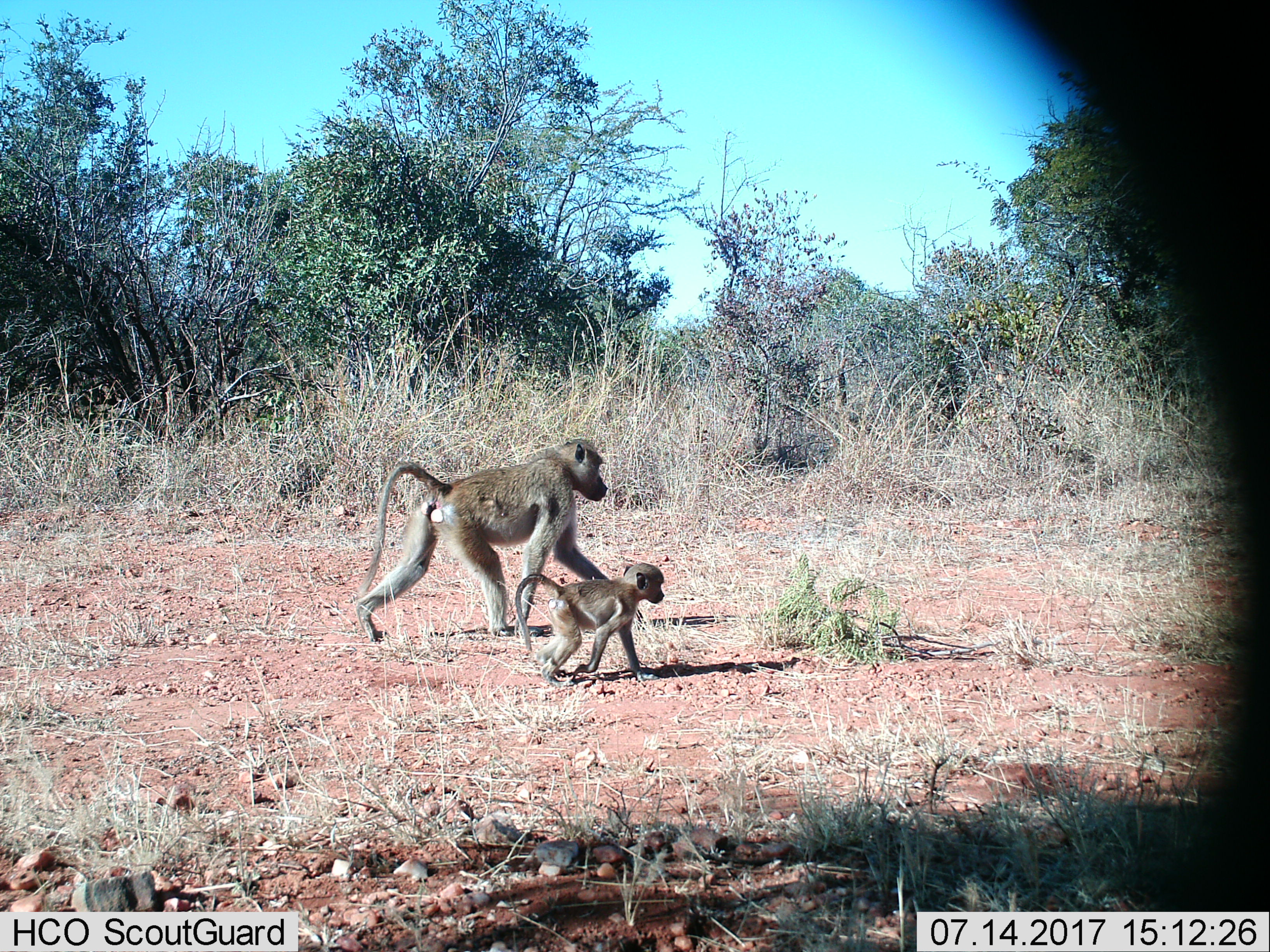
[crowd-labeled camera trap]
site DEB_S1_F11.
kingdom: Animalia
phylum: Chordata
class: Mammalia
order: Primates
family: Cercopithecidae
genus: Papio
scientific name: Papio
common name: baboon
Baboon (Papio), count 2. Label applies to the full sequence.